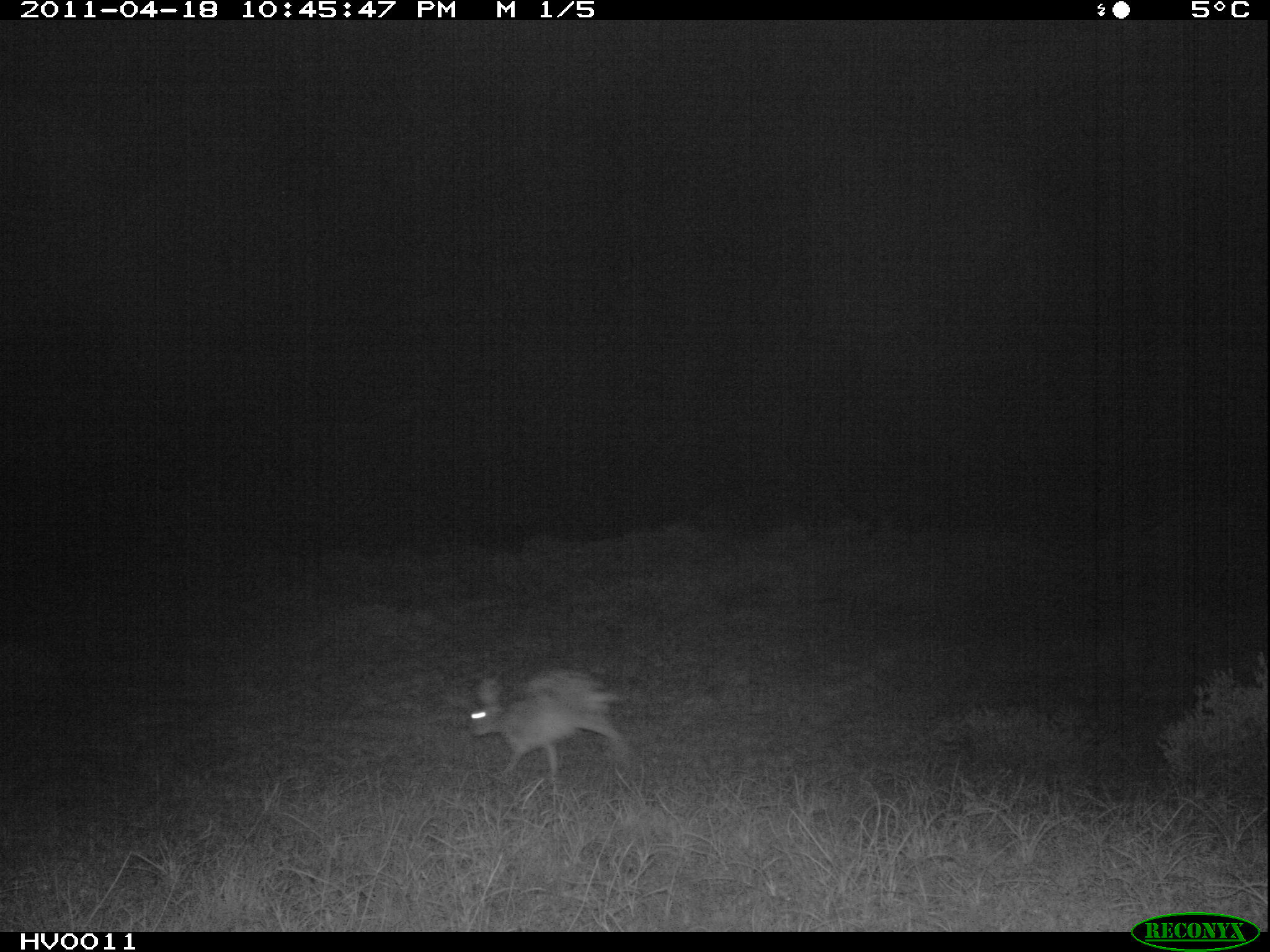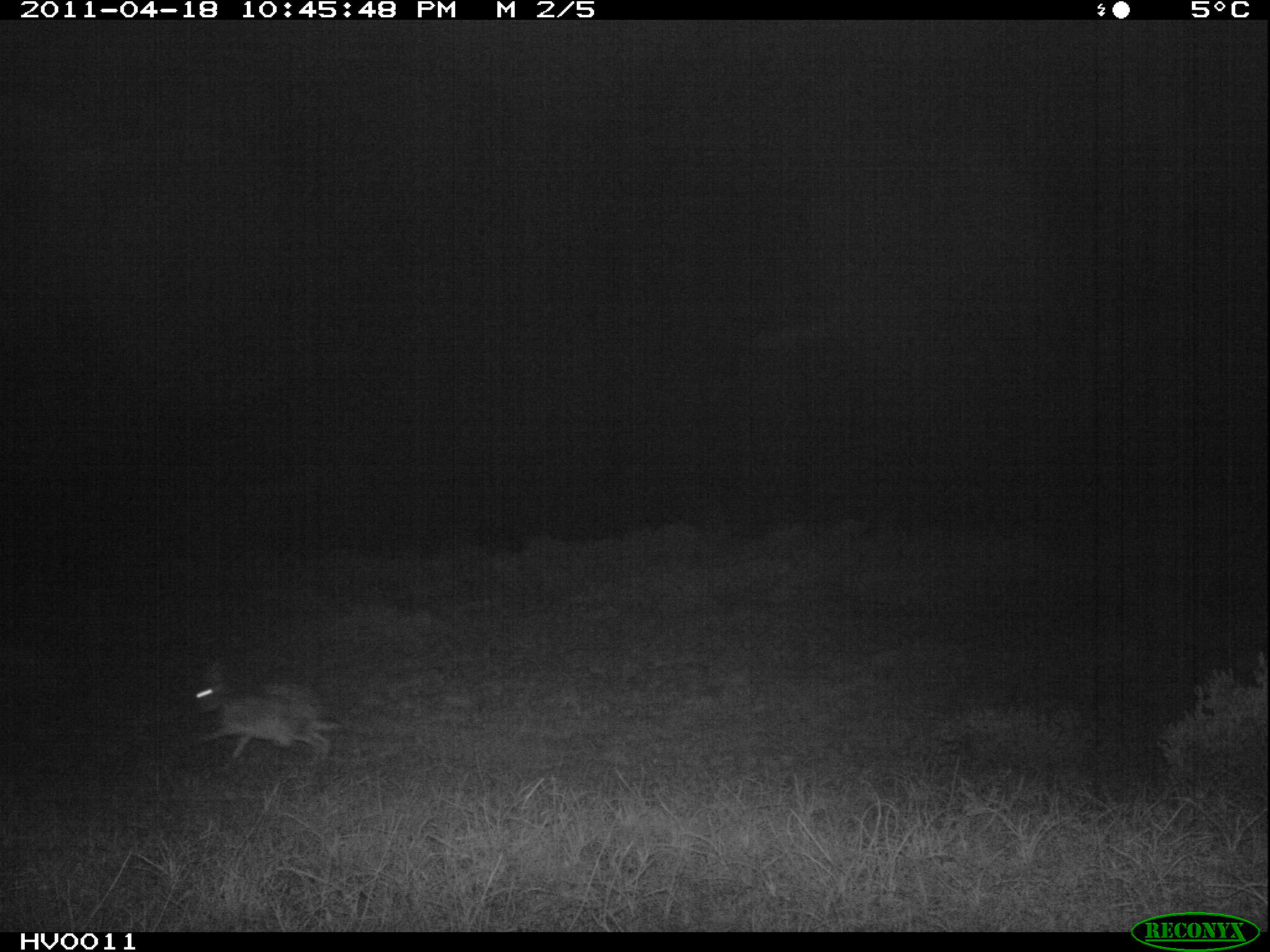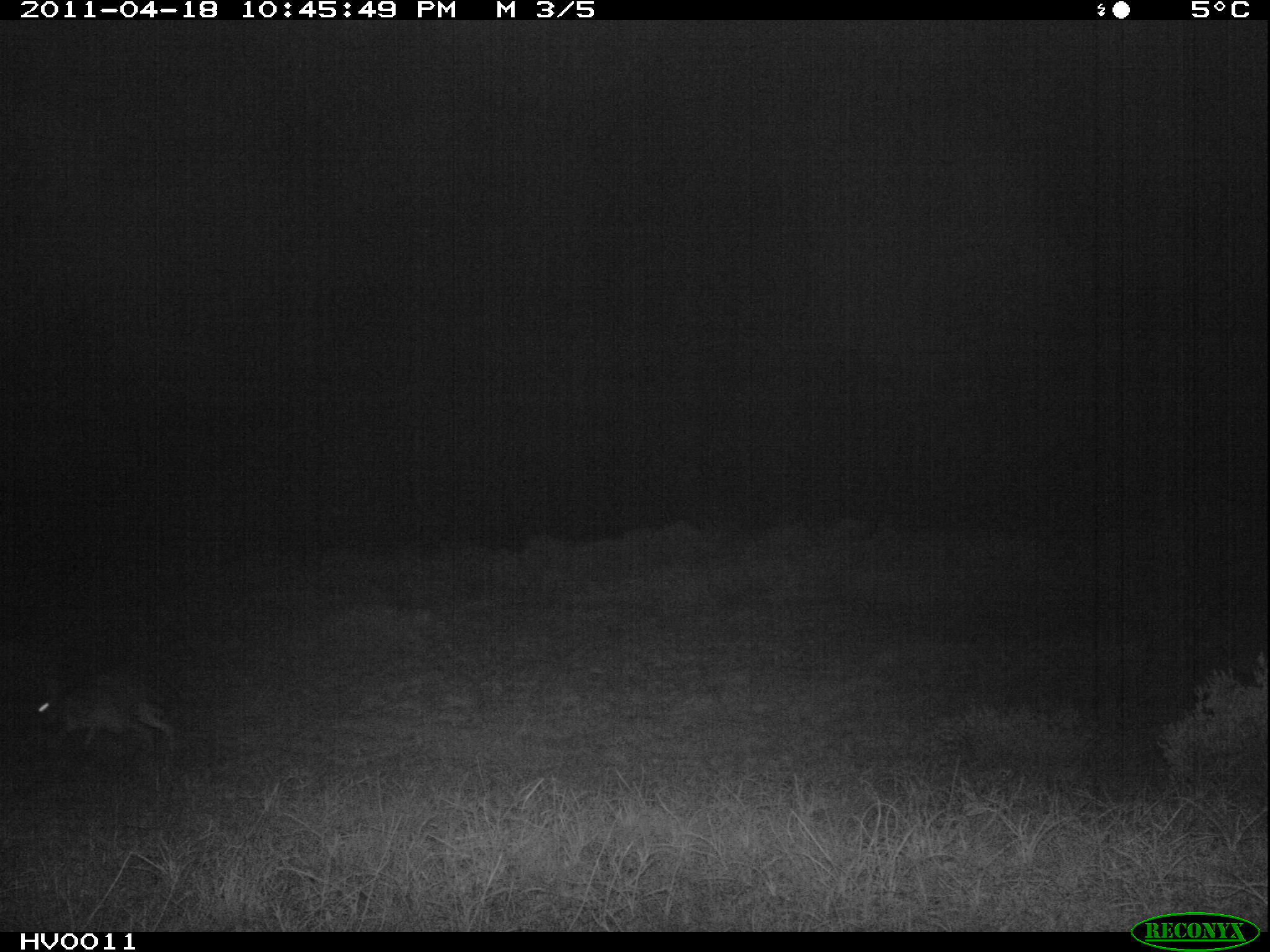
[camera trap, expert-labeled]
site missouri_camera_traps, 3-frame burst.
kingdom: Animalia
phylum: Chordata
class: Mammalia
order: Lagomorpha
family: Leporidae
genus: Lepus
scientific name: Lepus europaeus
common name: european hare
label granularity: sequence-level